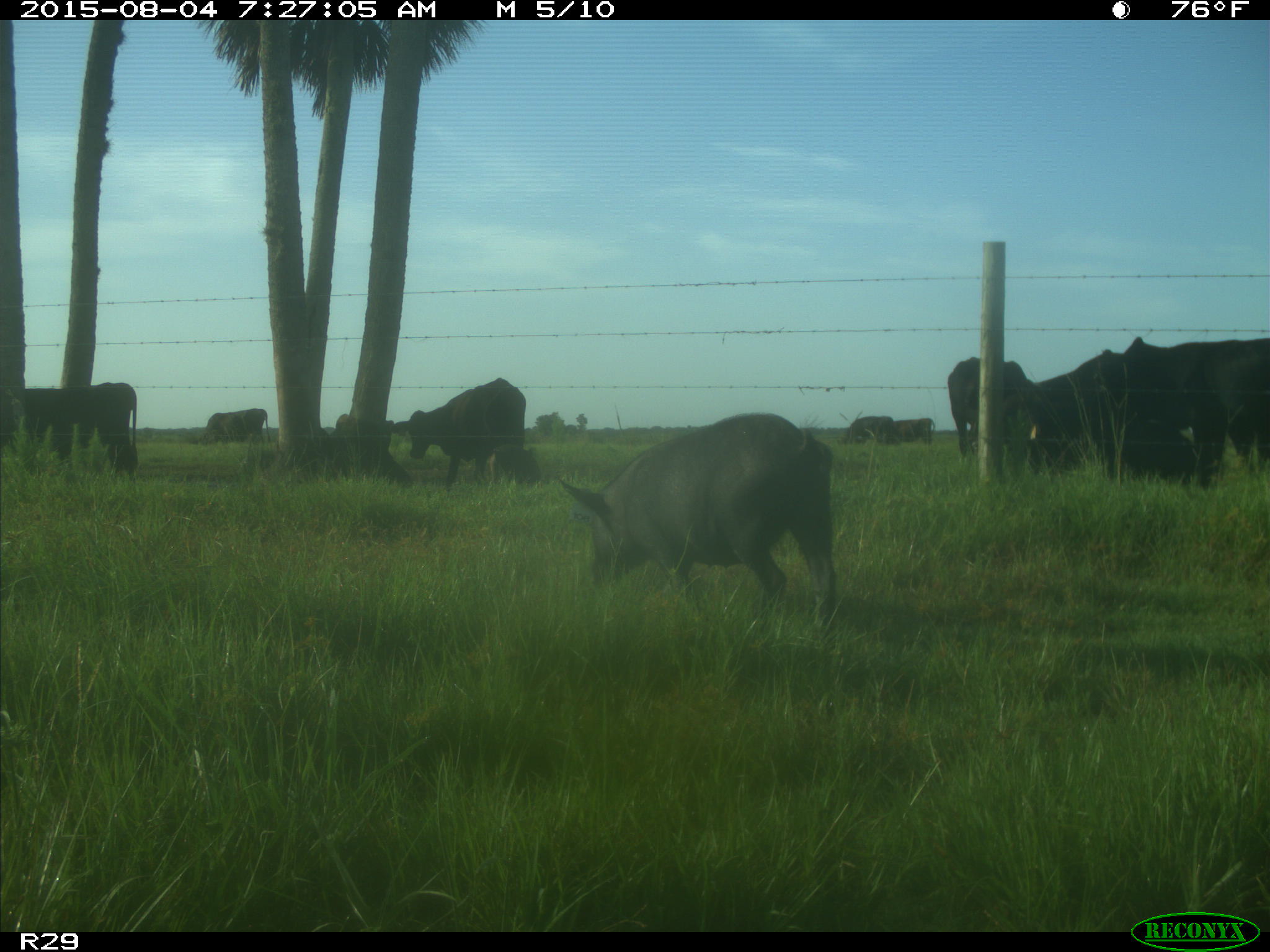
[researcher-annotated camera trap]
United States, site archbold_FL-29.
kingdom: Animalia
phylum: Chordata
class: Mammalia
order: Artiodactyla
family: Suidae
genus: Sus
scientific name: Sus scrofa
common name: wild boar